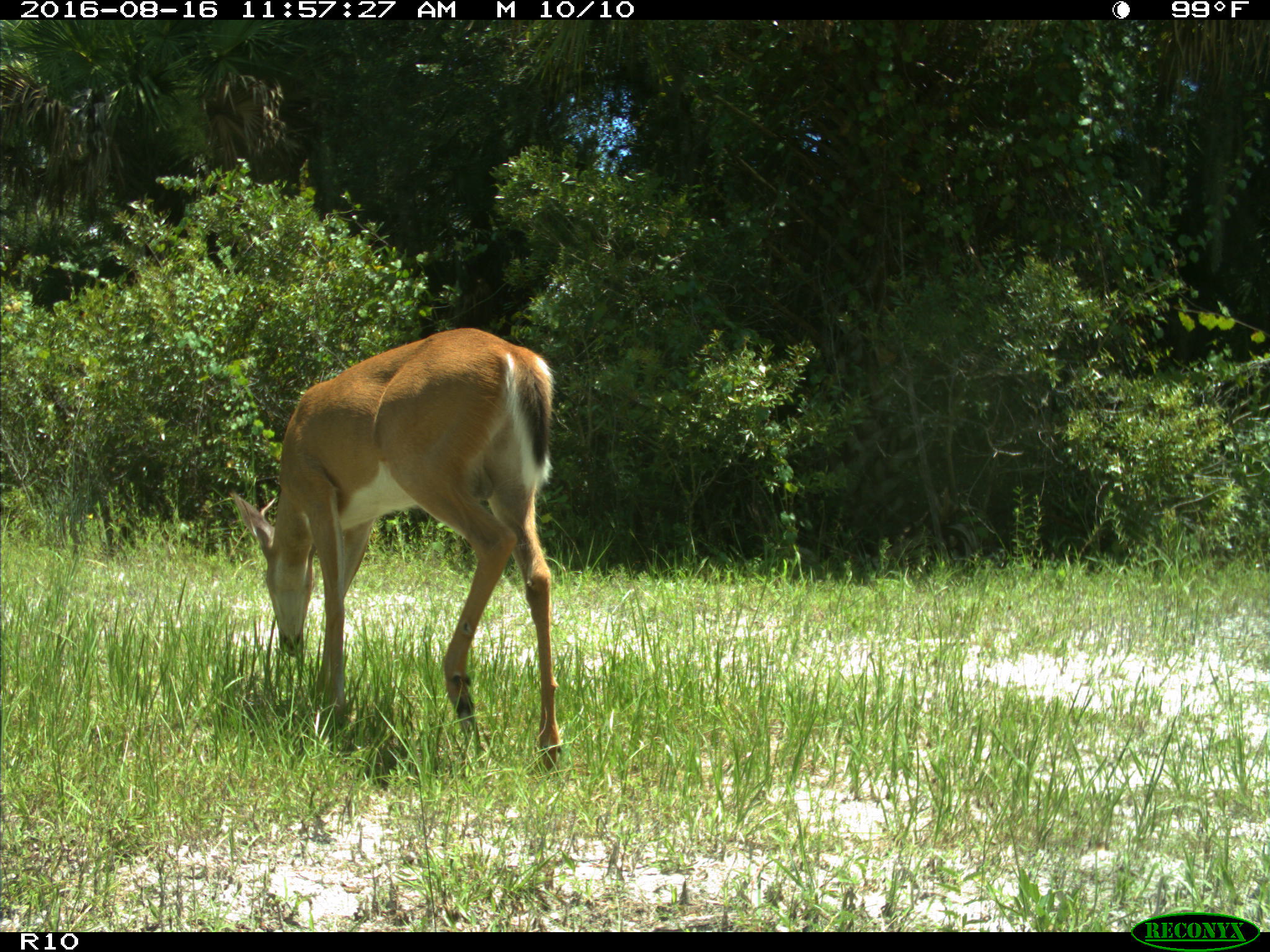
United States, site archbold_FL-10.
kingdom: Animalia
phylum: Chordata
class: Mammalia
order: Artiodactyla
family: Cervidae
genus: Odocoileus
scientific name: Odocoileus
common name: deer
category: unidentified deer